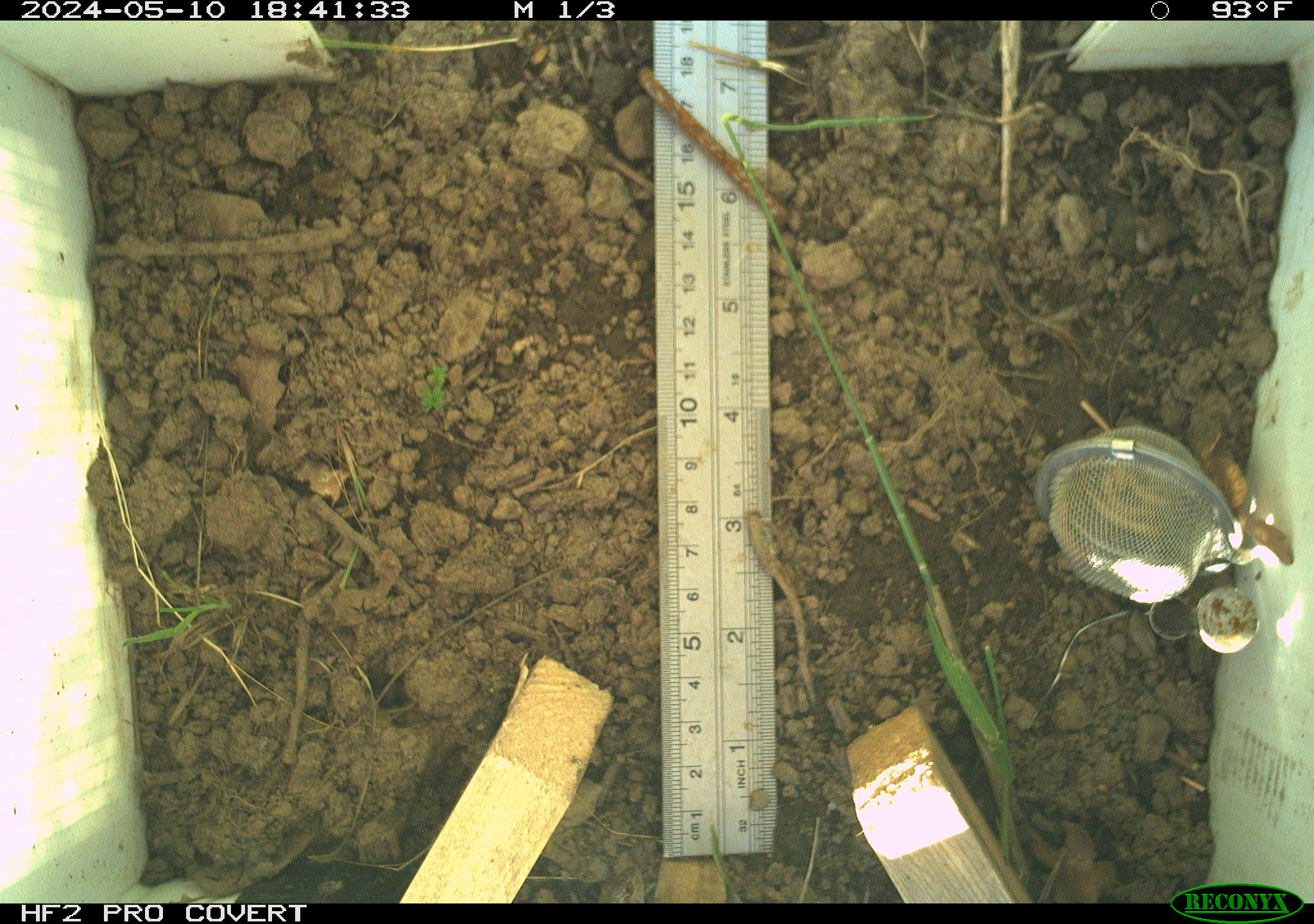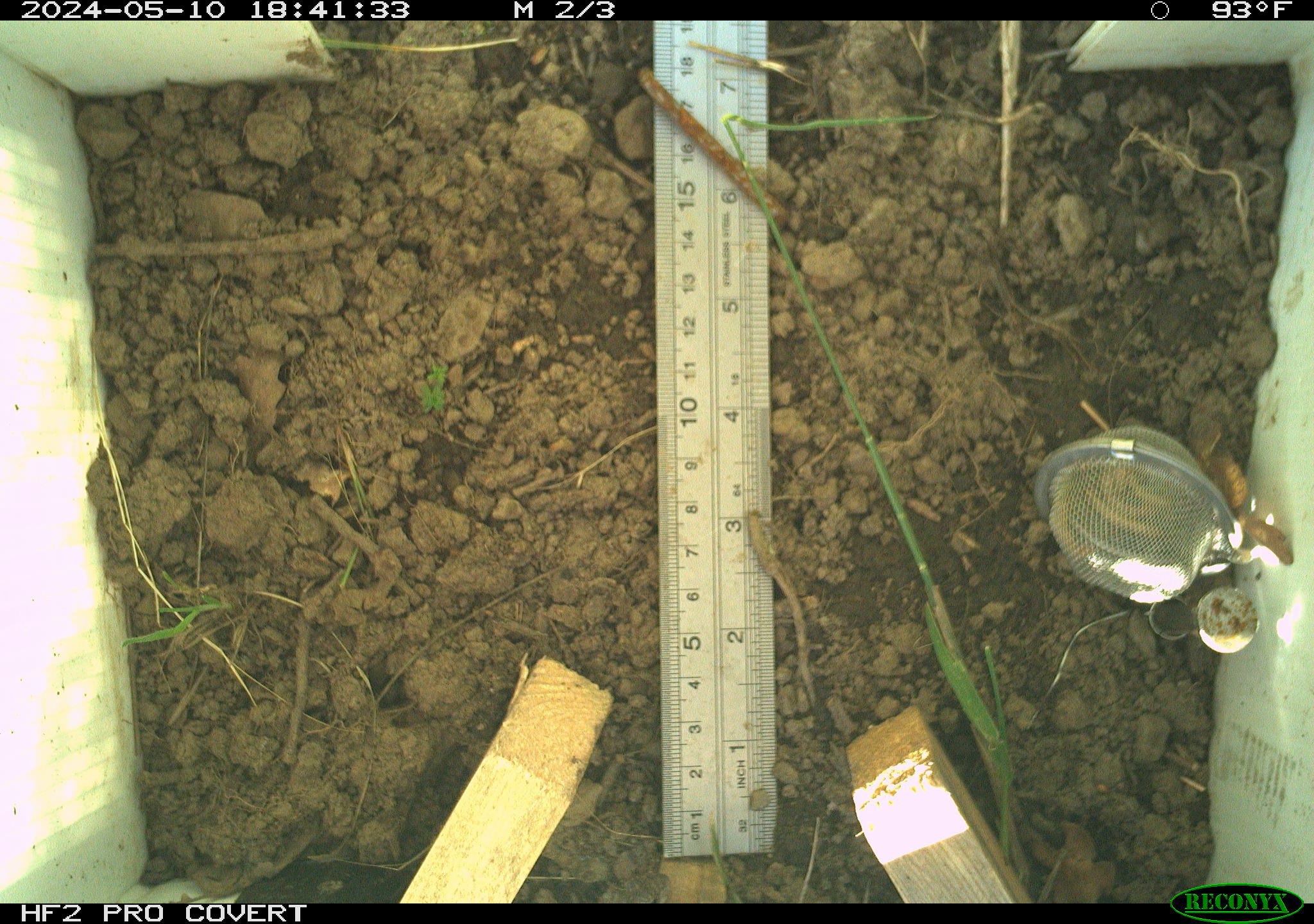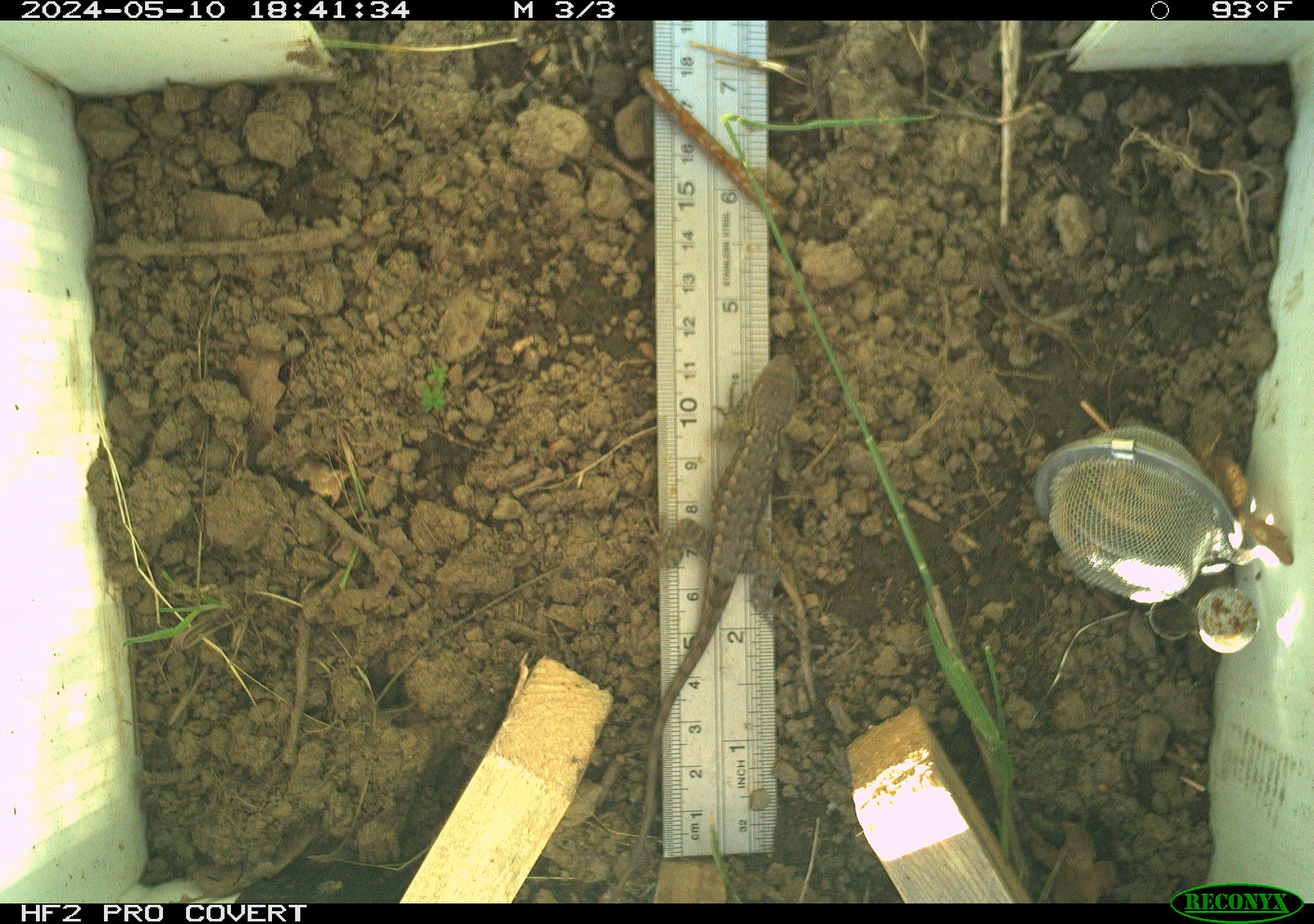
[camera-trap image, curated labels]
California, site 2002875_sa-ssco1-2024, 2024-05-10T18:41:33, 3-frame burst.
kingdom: Animalia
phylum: Chordata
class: Reptilia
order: Squamata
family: Phrynosomatidae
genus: Sceloporus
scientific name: Sceloporus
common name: spiny lizards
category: sceloporus species